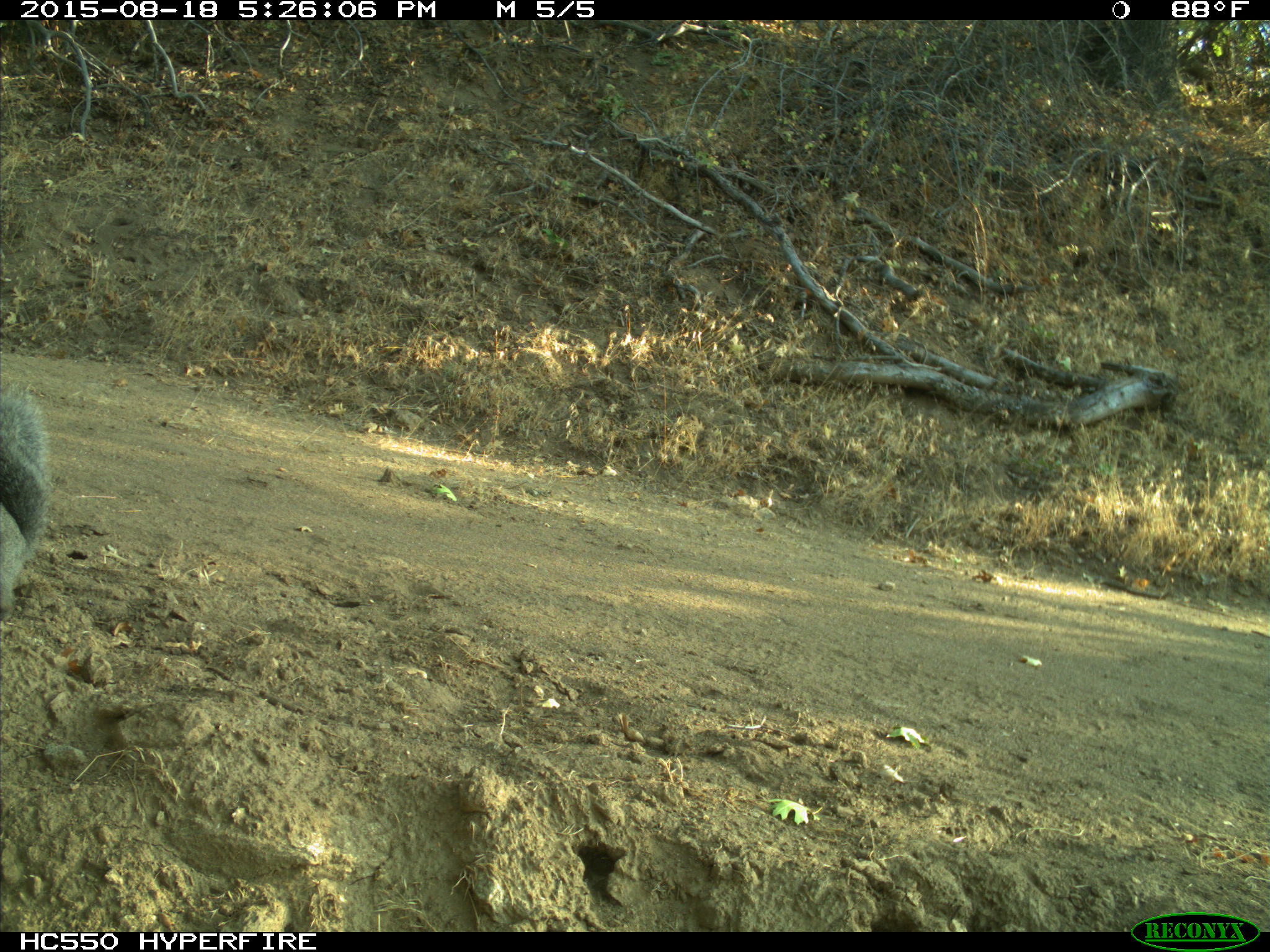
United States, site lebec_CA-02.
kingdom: Animalia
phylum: Chordata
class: Mammalia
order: Rodentia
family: Sciuridae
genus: Sciurus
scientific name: Sciurus carolinensis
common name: eastern gray squirrel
Sciurus carolinensis (eastern gray squirrel).